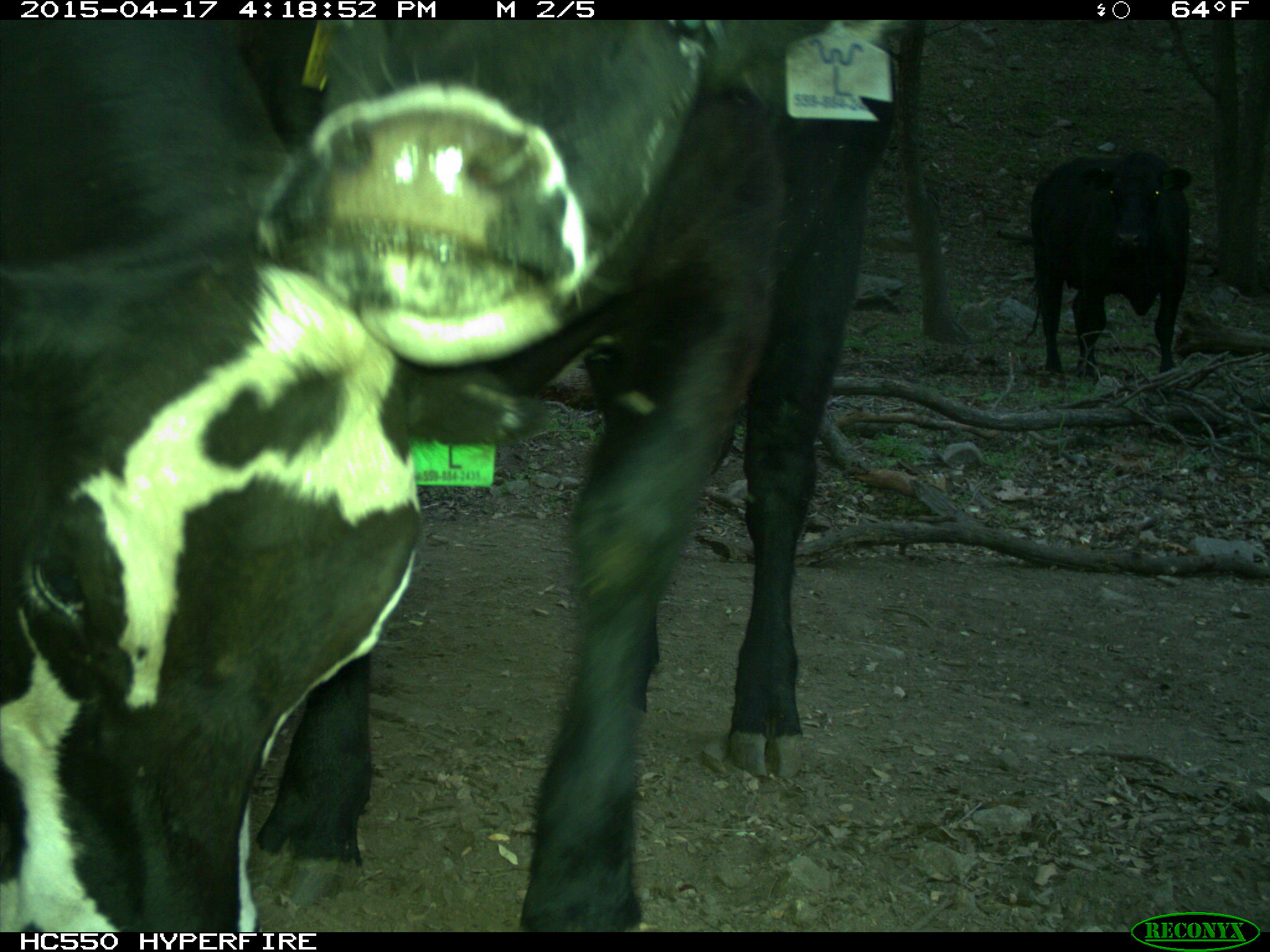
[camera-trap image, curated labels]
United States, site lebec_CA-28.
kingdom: Animalia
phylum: Chordata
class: Mammalia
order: Artiodactyla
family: Bovidae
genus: Bos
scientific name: Bos taurus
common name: domestic cow